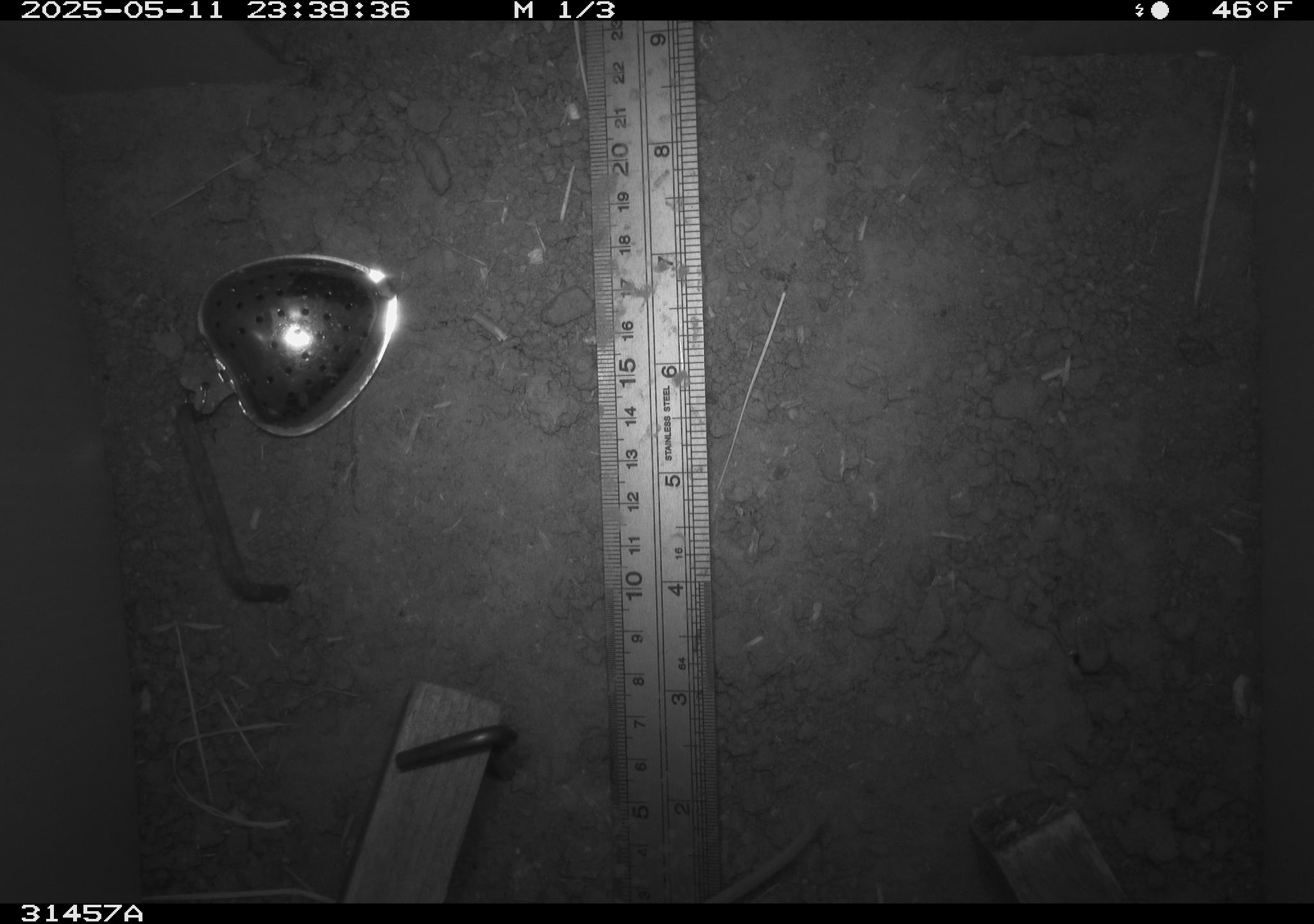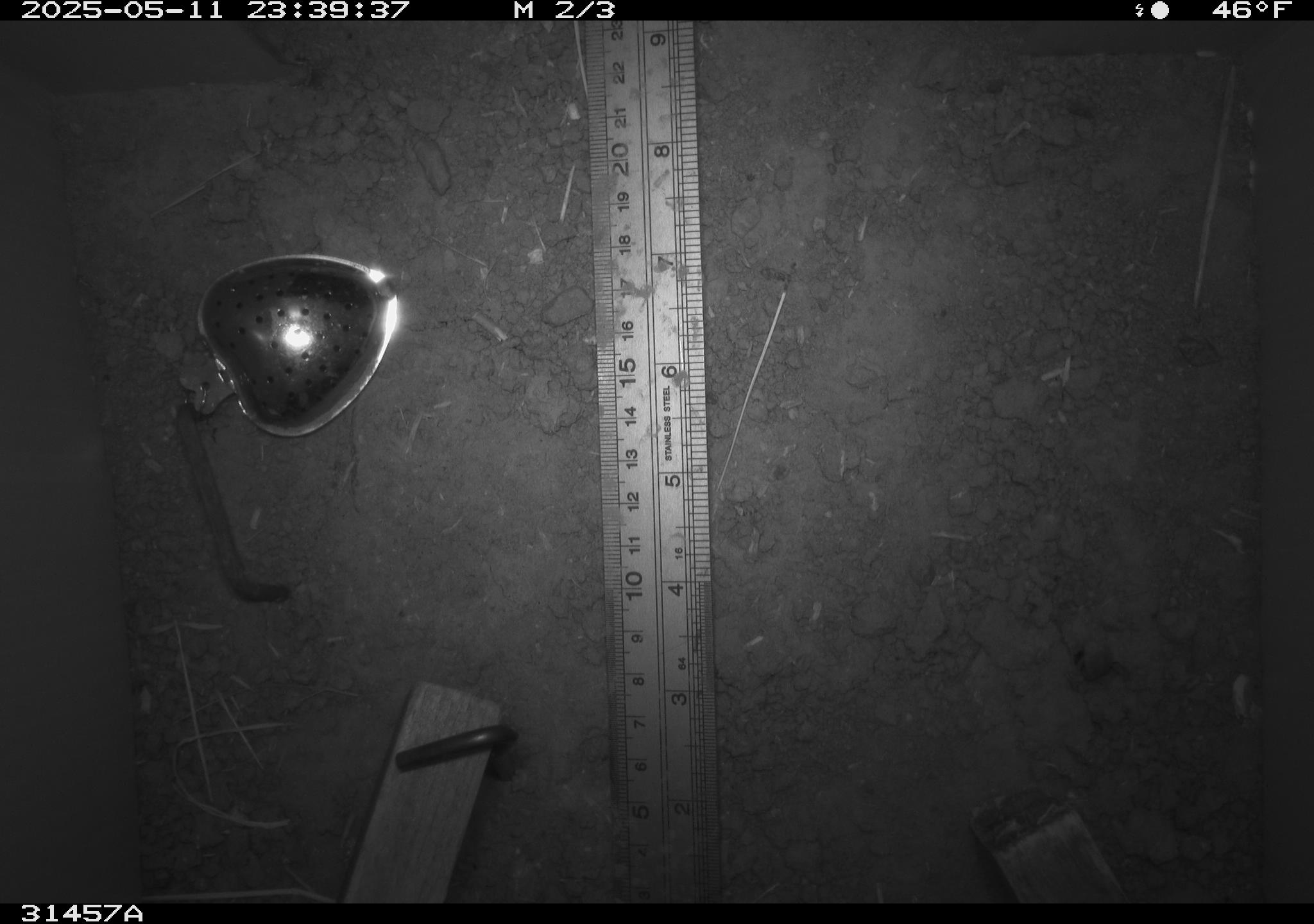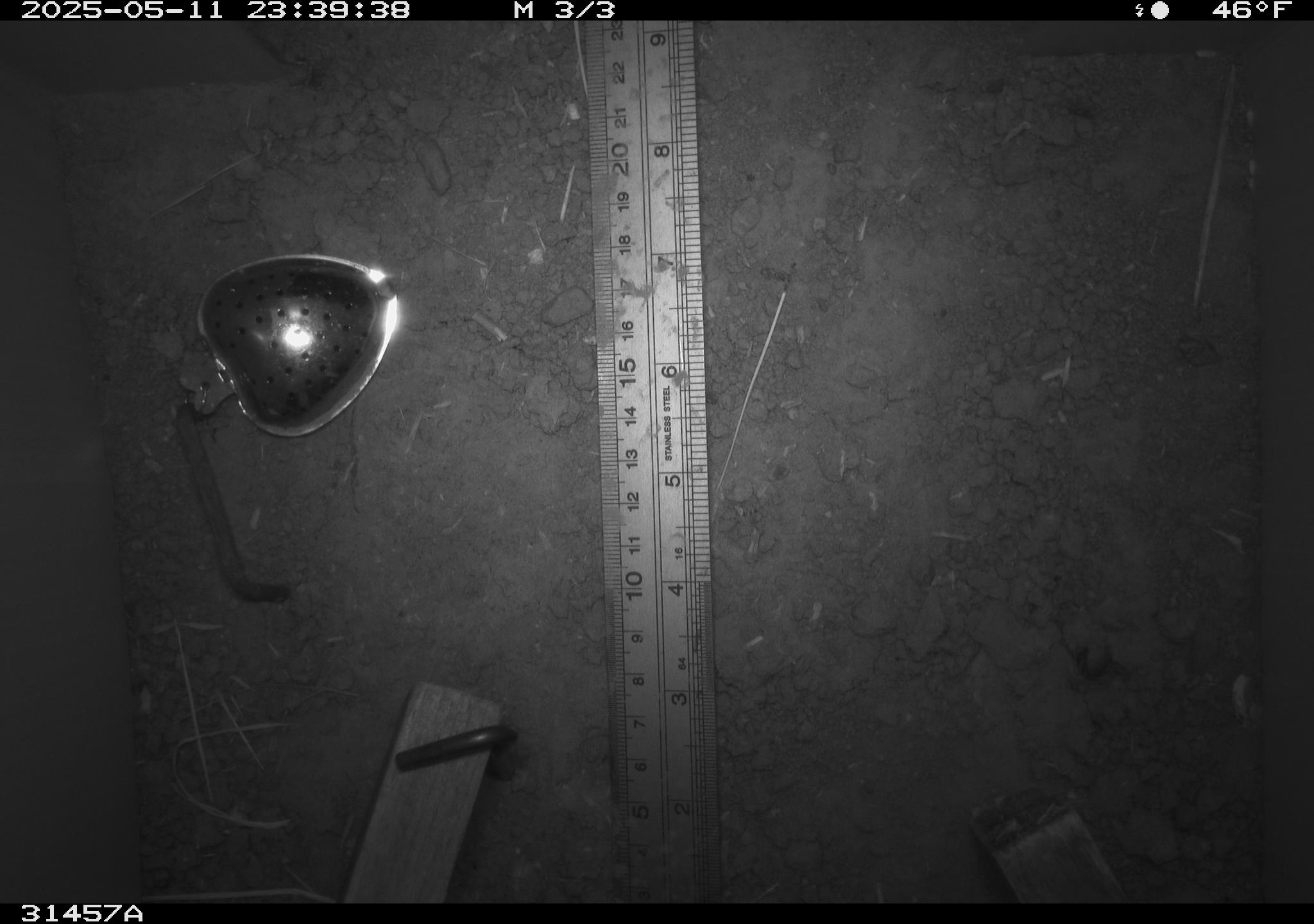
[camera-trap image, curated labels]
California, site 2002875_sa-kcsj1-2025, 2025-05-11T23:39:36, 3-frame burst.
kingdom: Animalia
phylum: Chordata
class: Mammalia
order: Rodentia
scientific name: Rodentia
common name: rodent